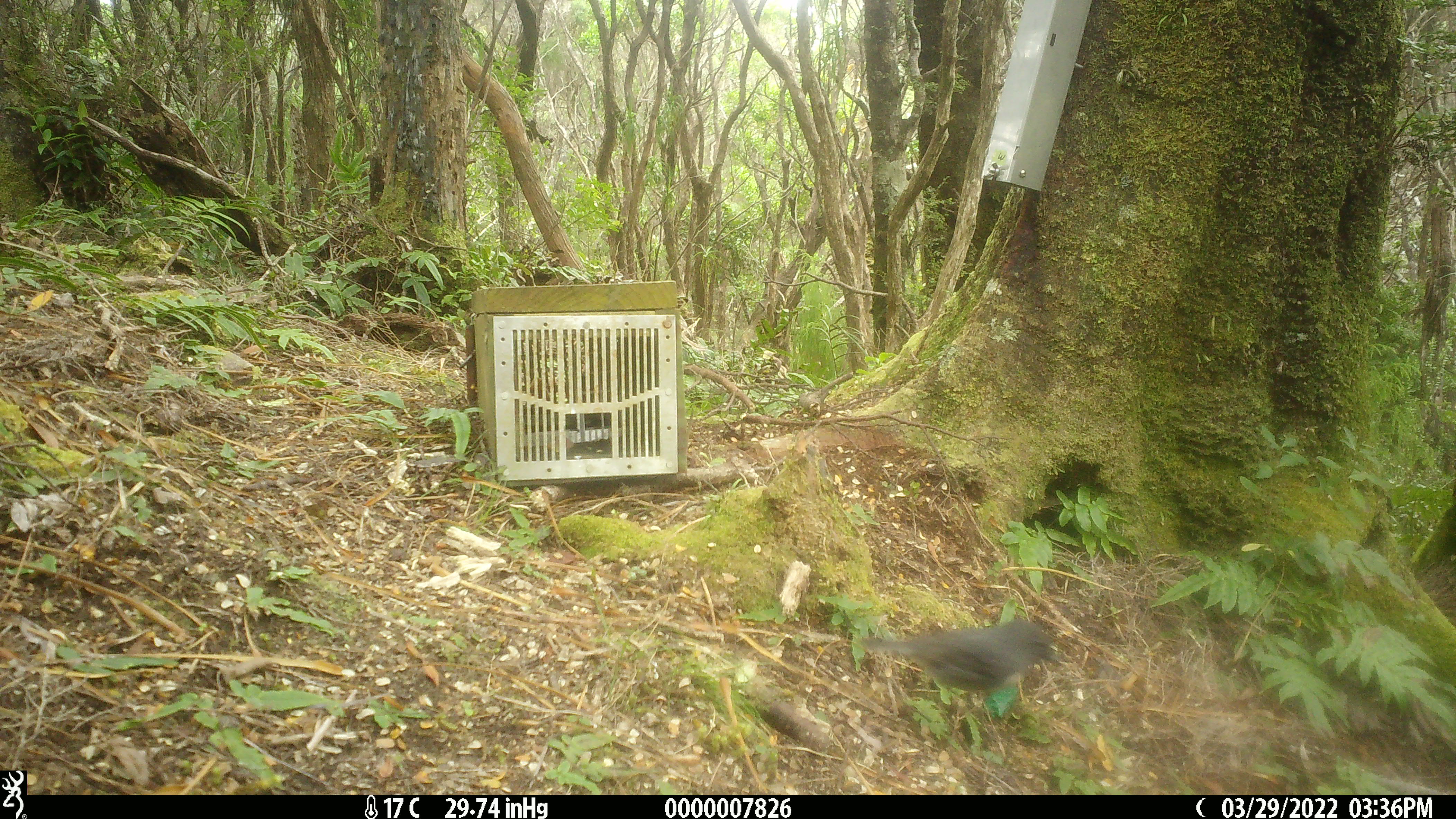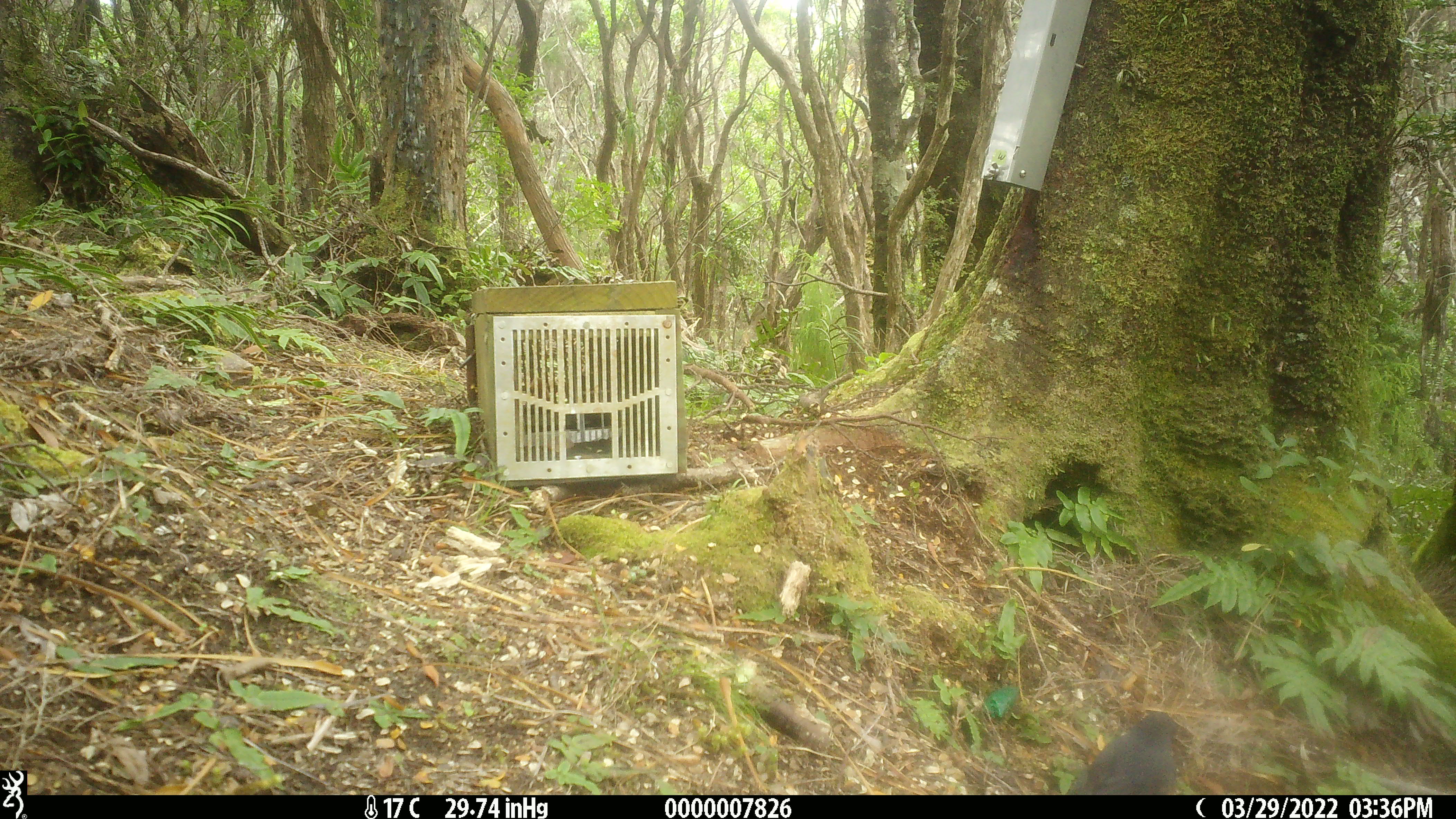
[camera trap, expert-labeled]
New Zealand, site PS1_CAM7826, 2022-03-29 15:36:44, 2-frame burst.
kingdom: Animalia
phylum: Chordata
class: Aves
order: Passeriformes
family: Petroicidae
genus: Petroica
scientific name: Petroica australis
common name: new zealand robin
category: robin